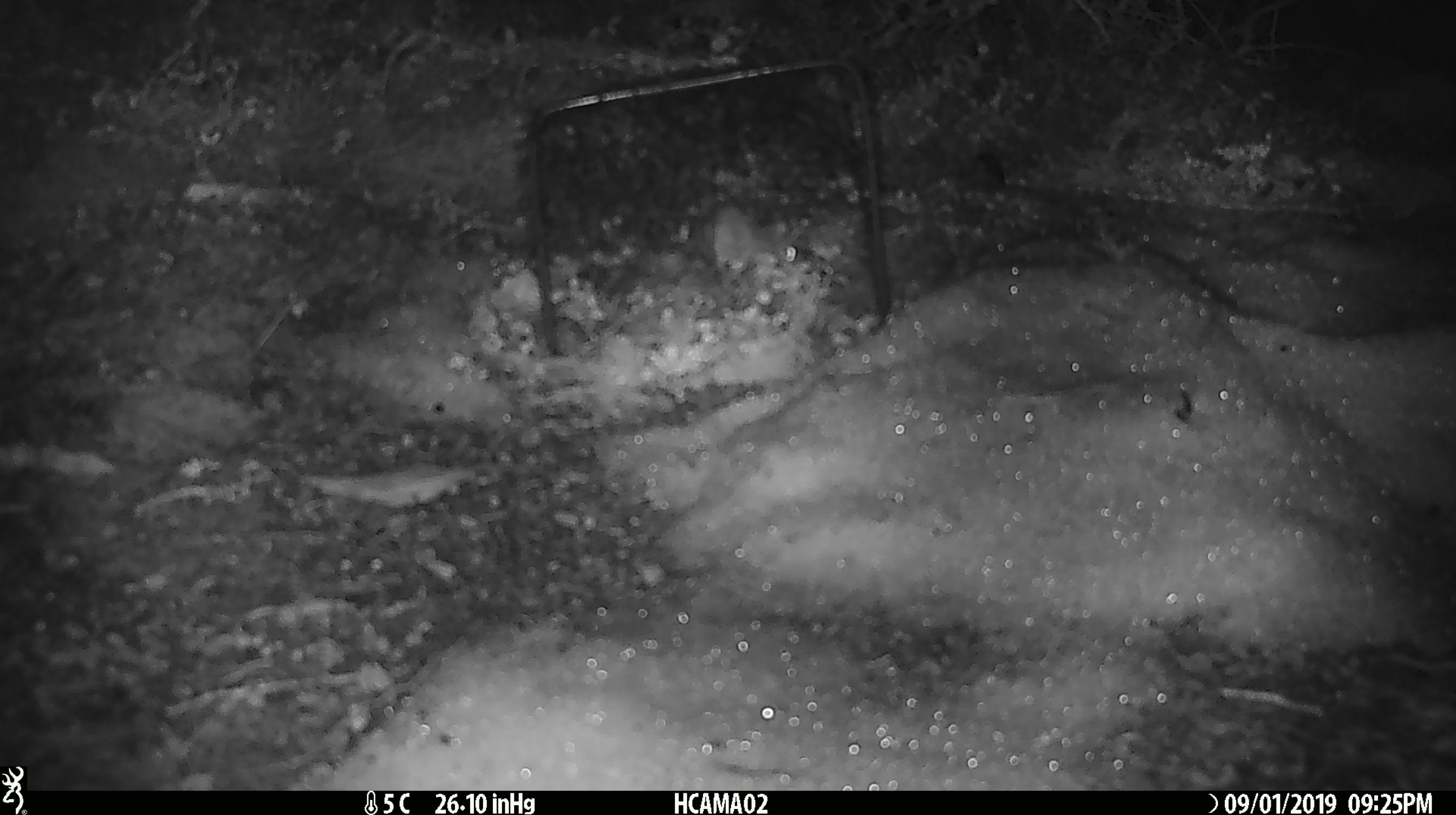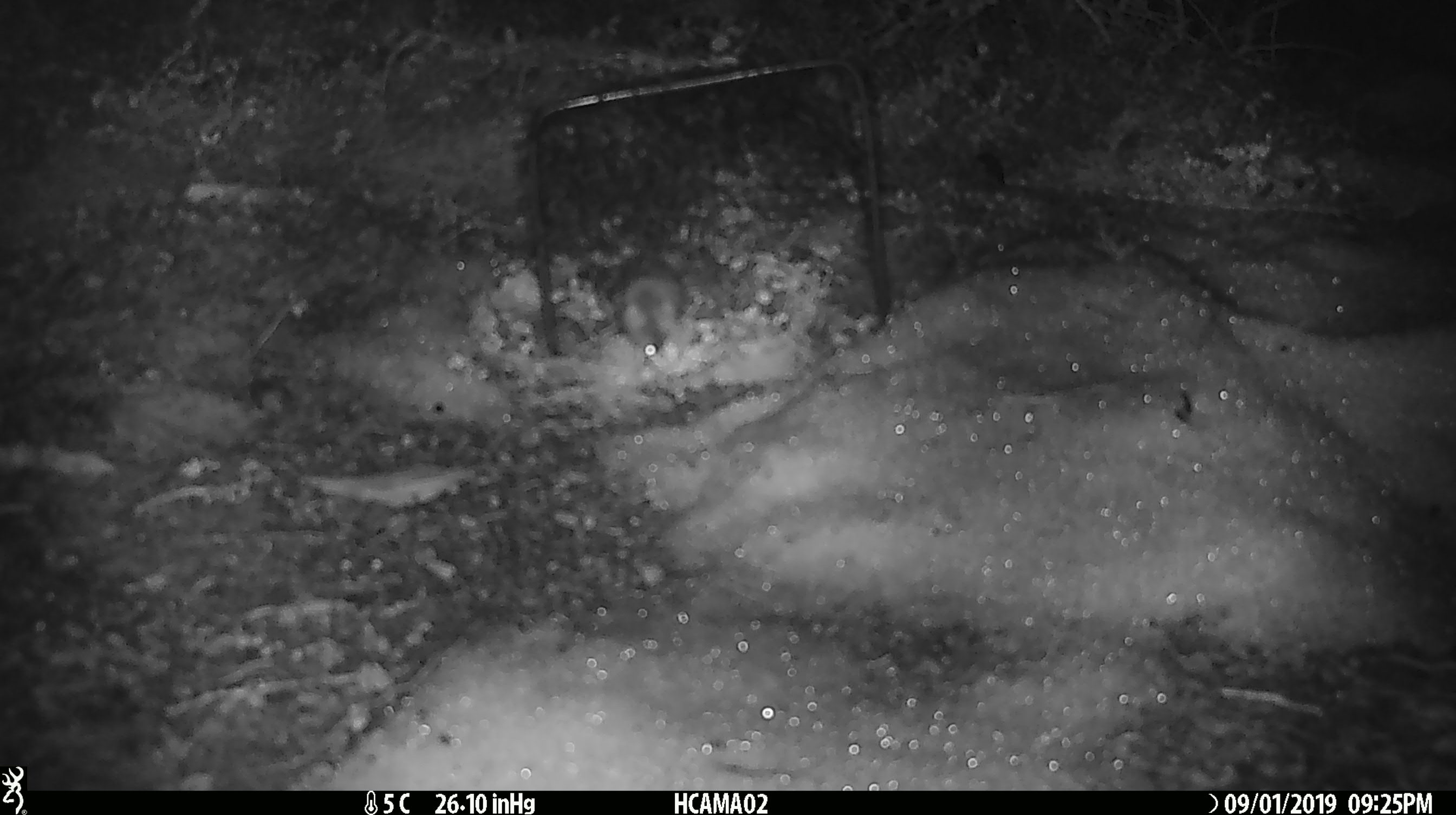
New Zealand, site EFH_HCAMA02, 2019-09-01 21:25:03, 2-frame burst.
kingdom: Animalia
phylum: Chordata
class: Mammalia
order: Rodentia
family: Muridae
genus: Mus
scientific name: Mus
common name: mouse